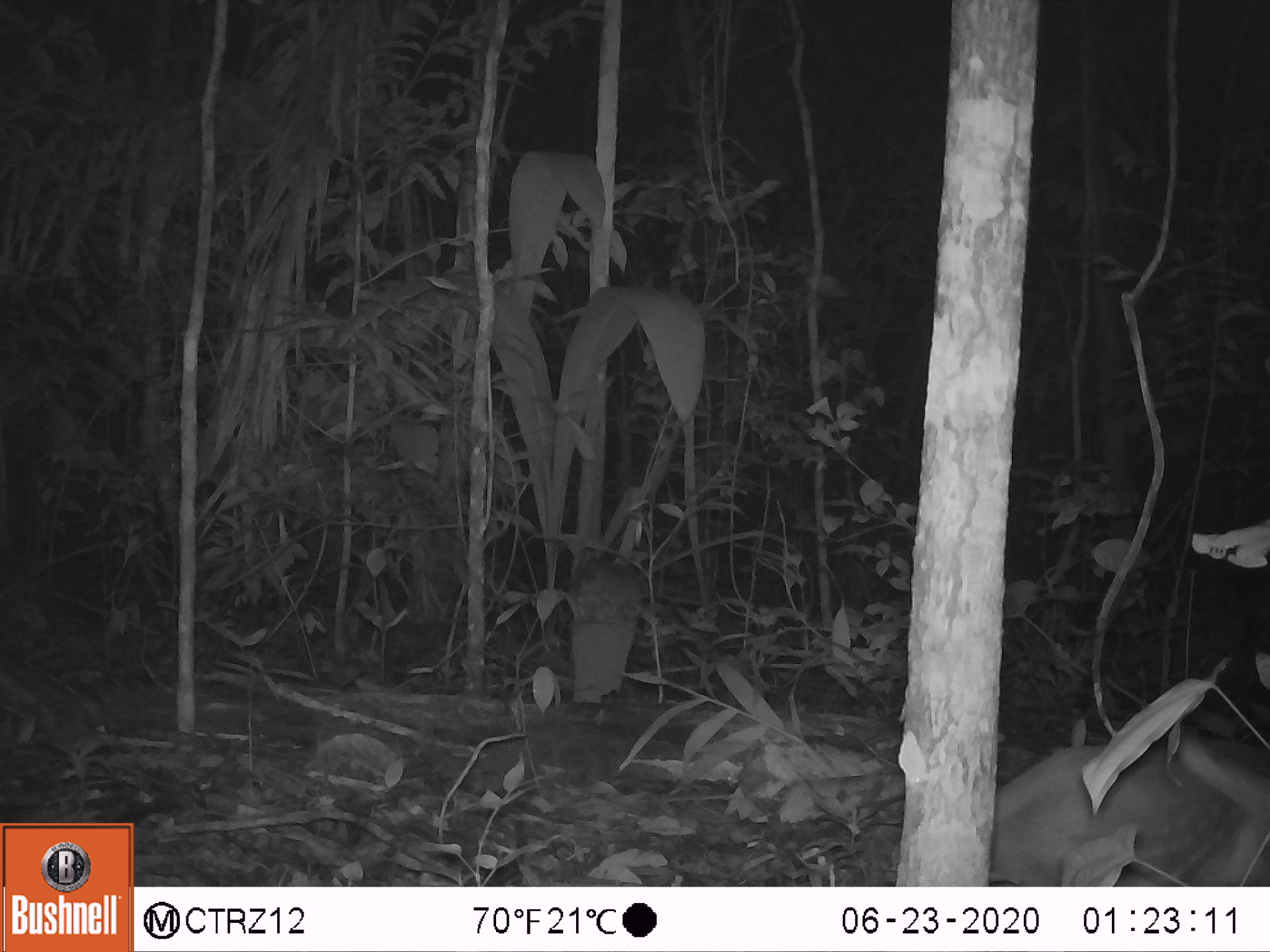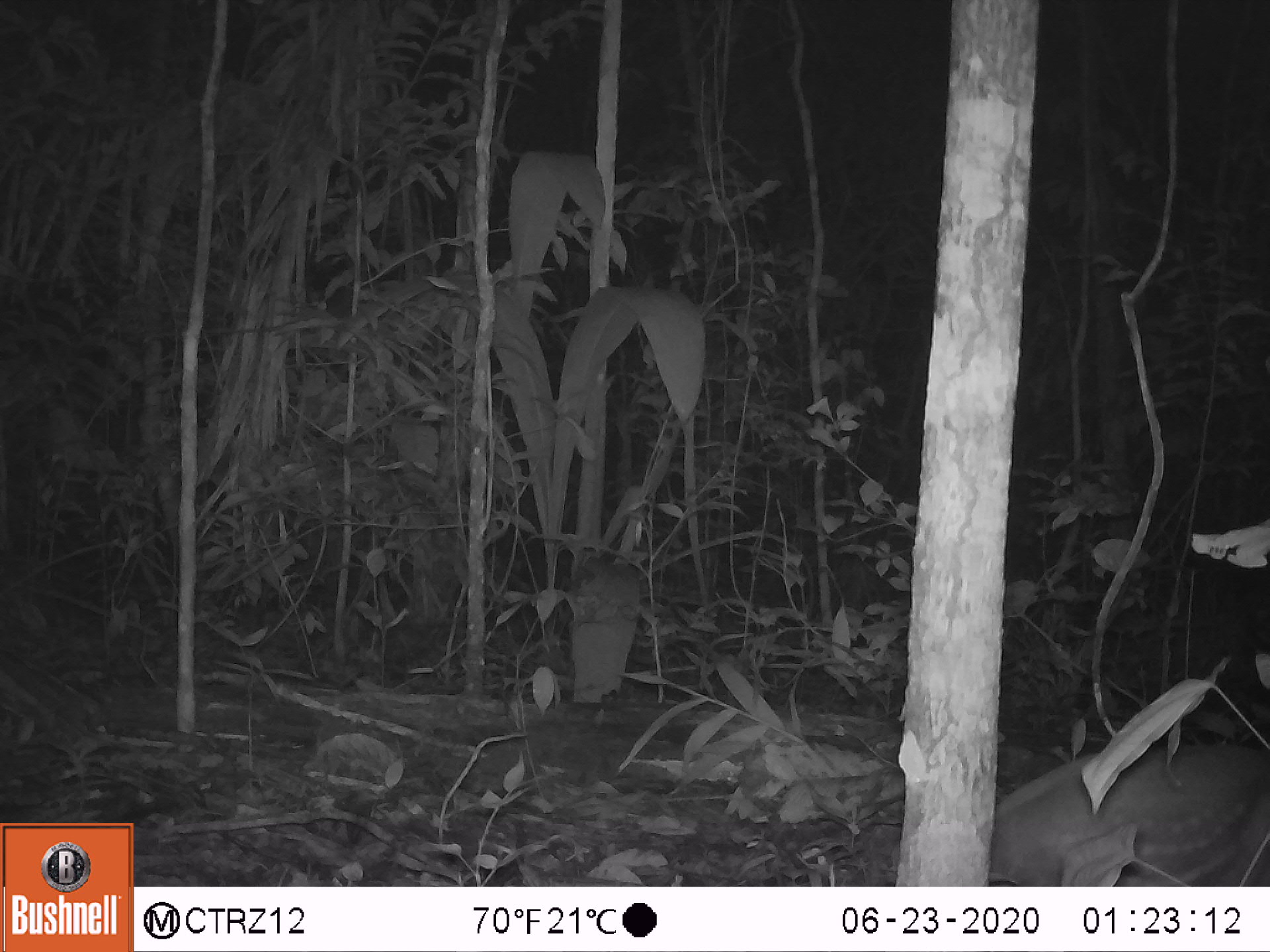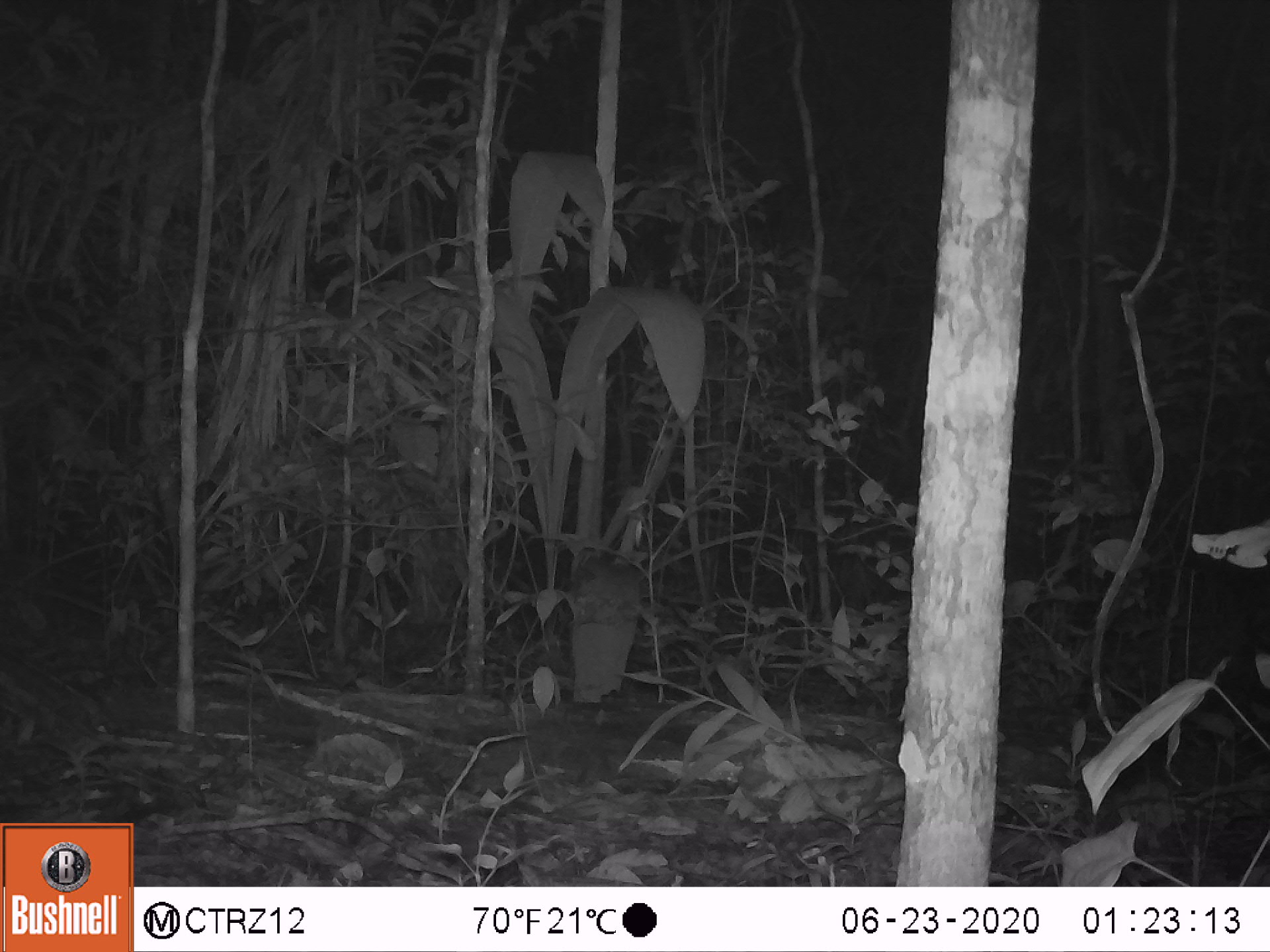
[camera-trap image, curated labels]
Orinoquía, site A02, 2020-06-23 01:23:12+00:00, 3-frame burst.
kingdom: Animalia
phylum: Chordata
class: Mammalia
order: Rodentia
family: Cuniculidae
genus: Cuniculus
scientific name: Cuniculus paca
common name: spotted paca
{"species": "spotted paca (Cuniculus paca)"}